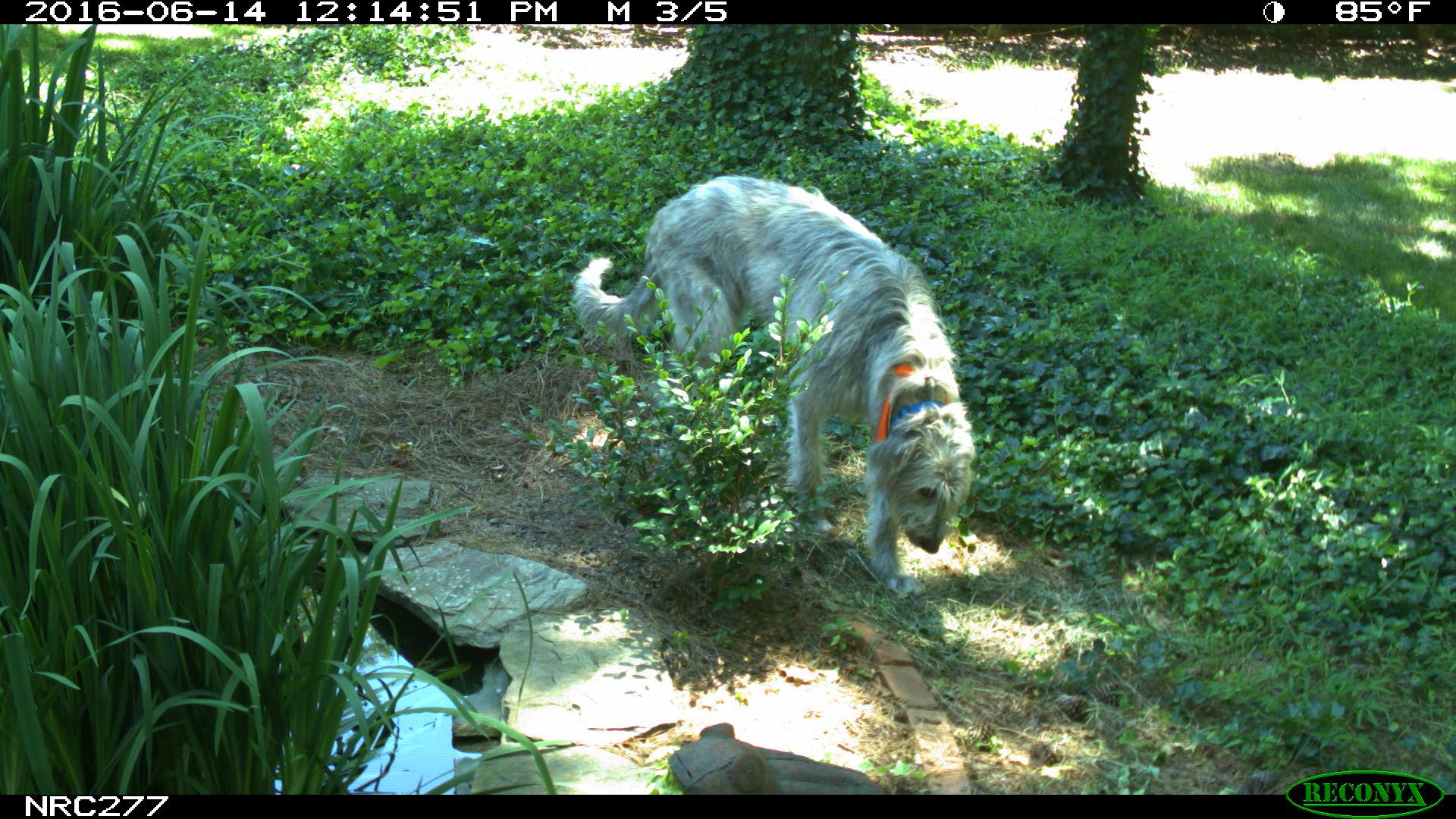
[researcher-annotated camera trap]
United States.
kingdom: Animalia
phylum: Chordata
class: Mammalia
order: Carnivora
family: Canidae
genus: Canis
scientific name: Canis familiaris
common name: domestic dog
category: Dog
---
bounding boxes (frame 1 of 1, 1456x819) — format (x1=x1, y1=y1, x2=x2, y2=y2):
Dog: (x1=557, y1=164, x2=986, y2=580)